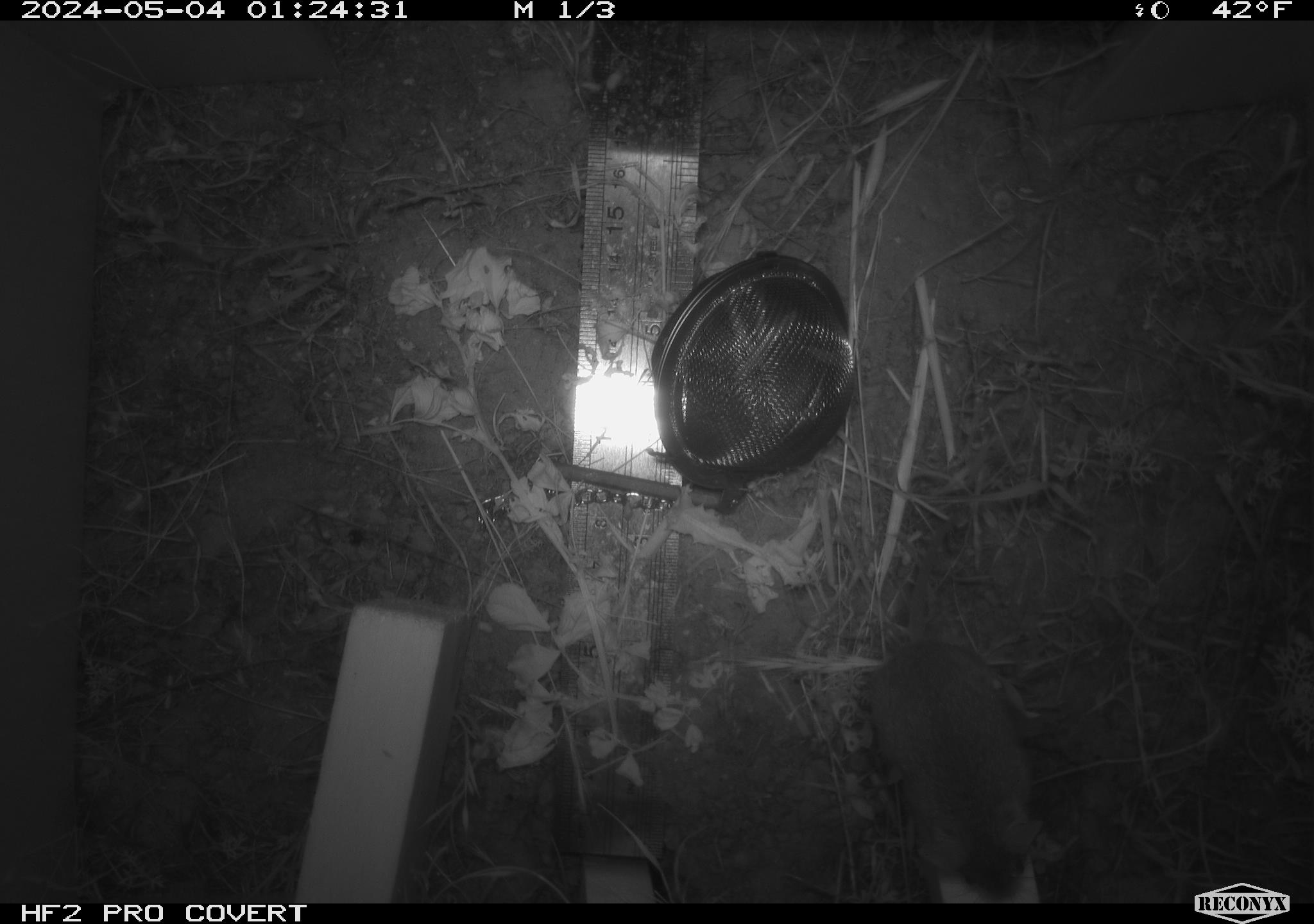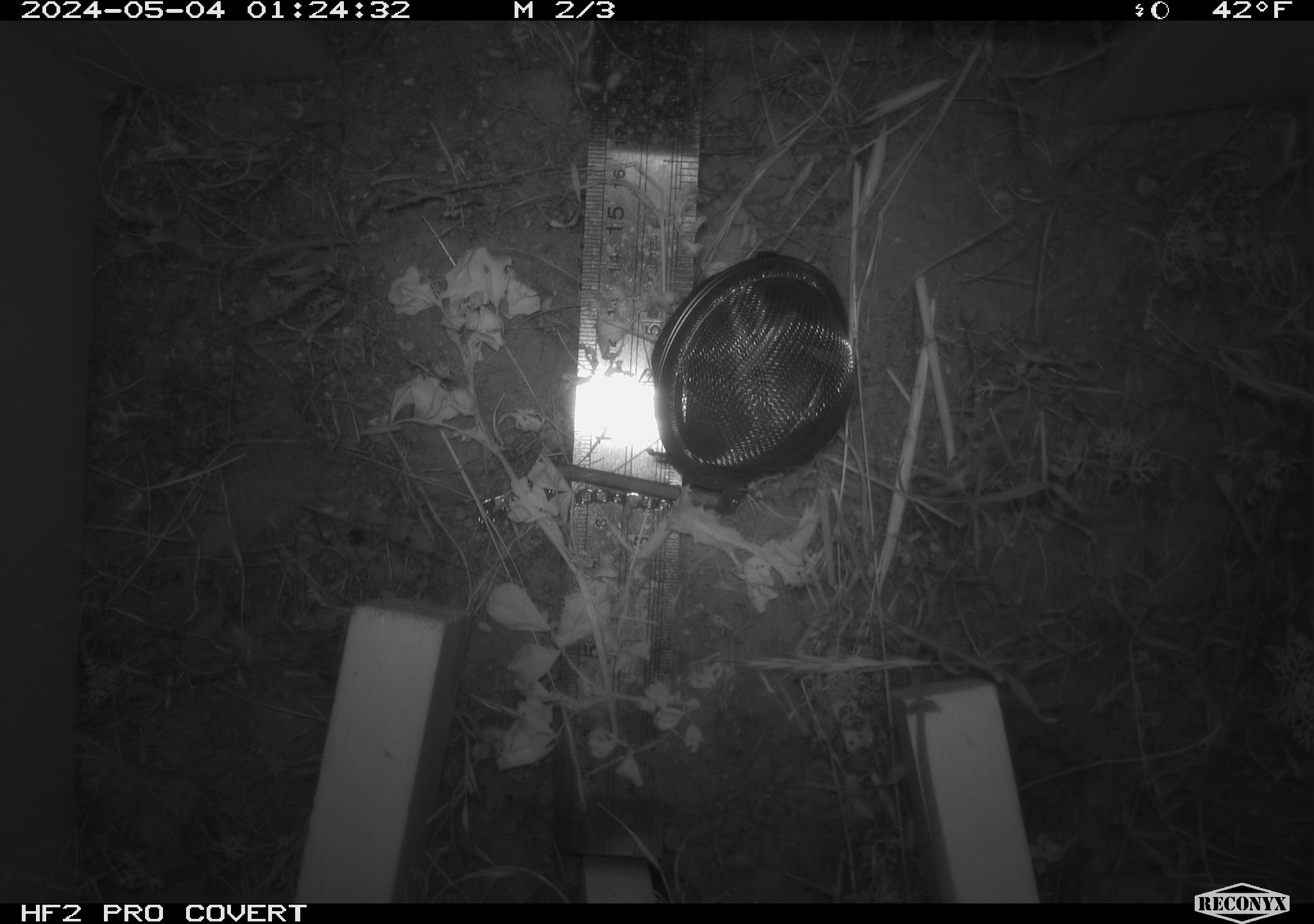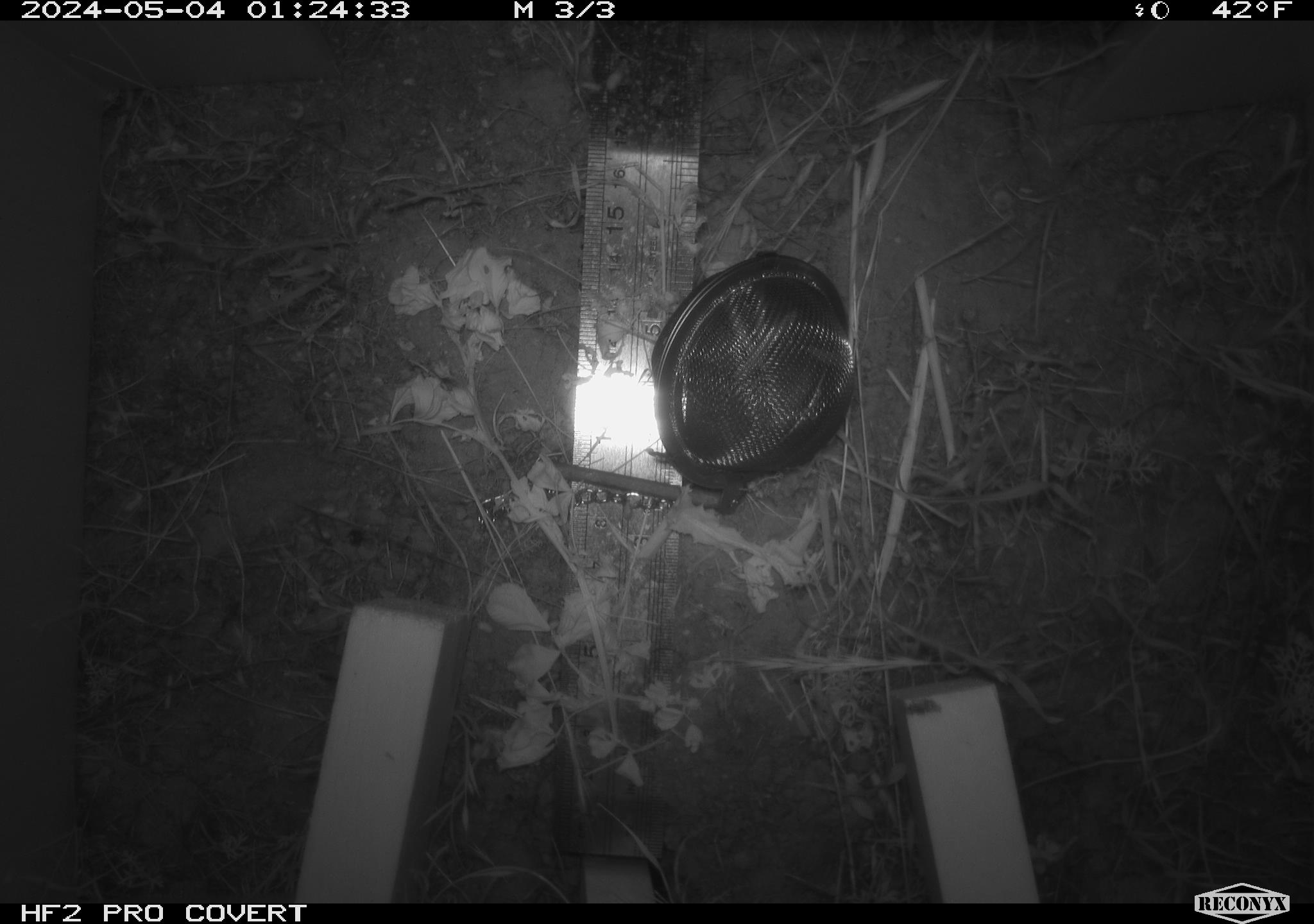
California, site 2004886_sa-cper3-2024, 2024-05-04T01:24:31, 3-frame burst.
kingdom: Animalia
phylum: Chordata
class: Mammalia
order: Rodentia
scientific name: Rodentia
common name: rodent